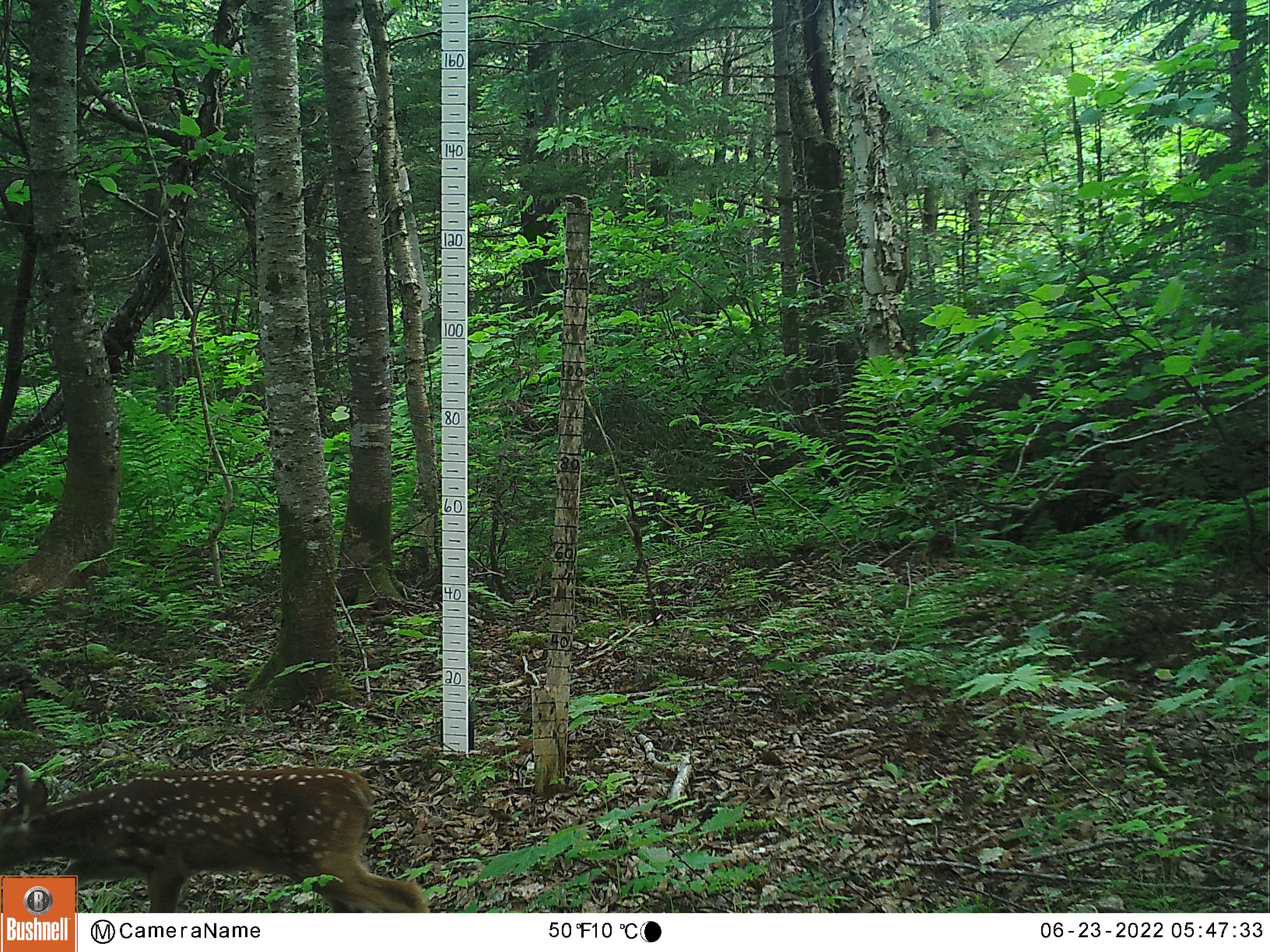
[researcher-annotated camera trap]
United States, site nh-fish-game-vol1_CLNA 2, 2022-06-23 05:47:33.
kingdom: Animalia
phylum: Chordata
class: Mammalia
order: Artiodactyla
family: Cervidae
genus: Odocoileus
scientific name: Odocoileus virginianus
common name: white-tailed deer